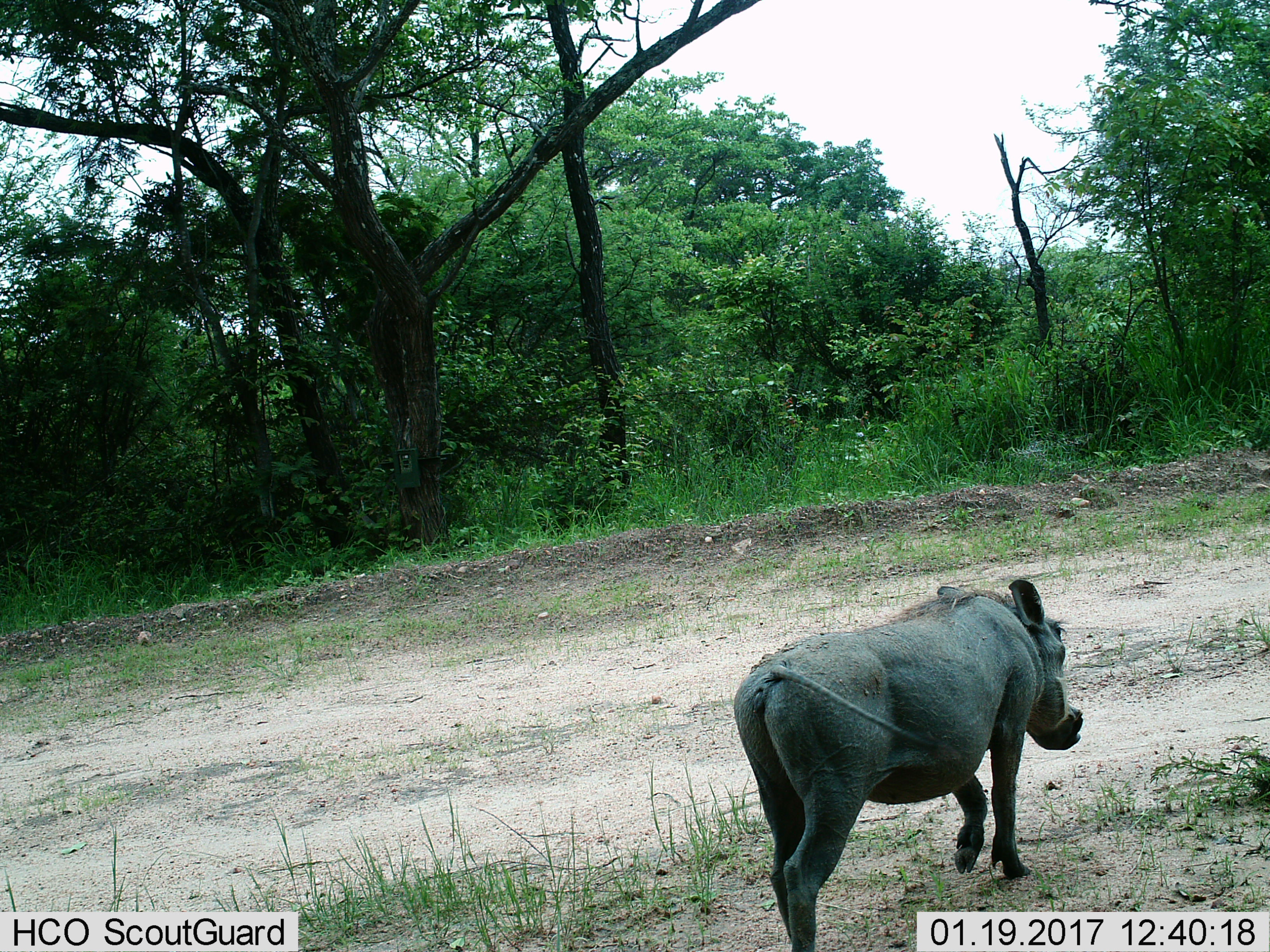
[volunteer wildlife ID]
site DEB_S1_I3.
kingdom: Animalia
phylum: Chordata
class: Mammalia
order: Artiodactyla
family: Suidae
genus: Phacochoerus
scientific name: Phacochoerus africanus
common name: warthog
Warthog (Phacochoerus africanus), count 1. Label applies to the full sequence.